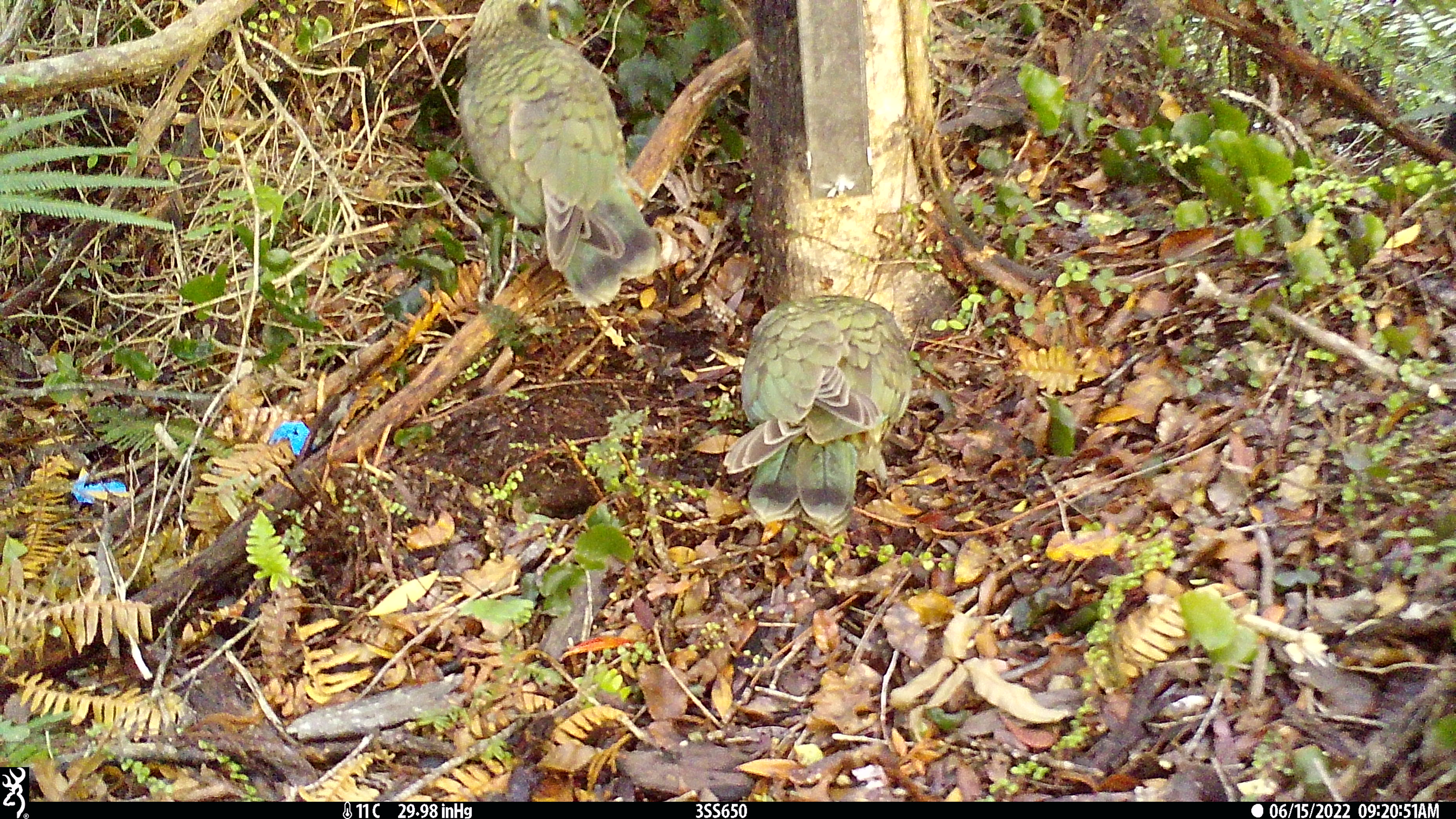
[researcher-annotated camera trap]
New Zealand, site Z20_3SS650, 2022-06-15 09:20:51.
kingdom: Animalia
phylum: Chordata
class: Aves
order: Psittaciformes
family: Strigopidae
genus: Nestor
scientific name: Nestor notabilis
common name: kea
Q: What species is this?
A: Kea (Nestor notabilis).